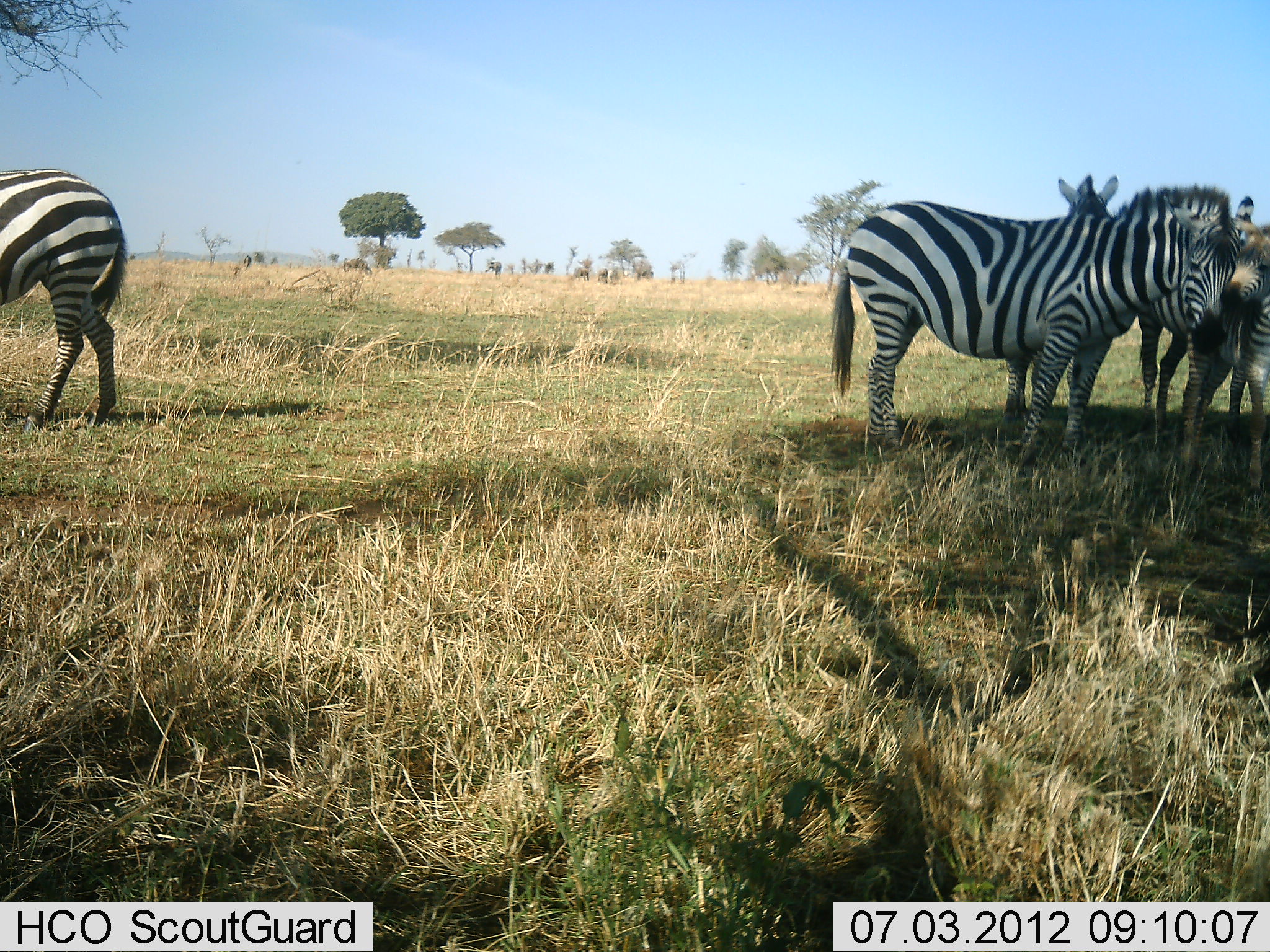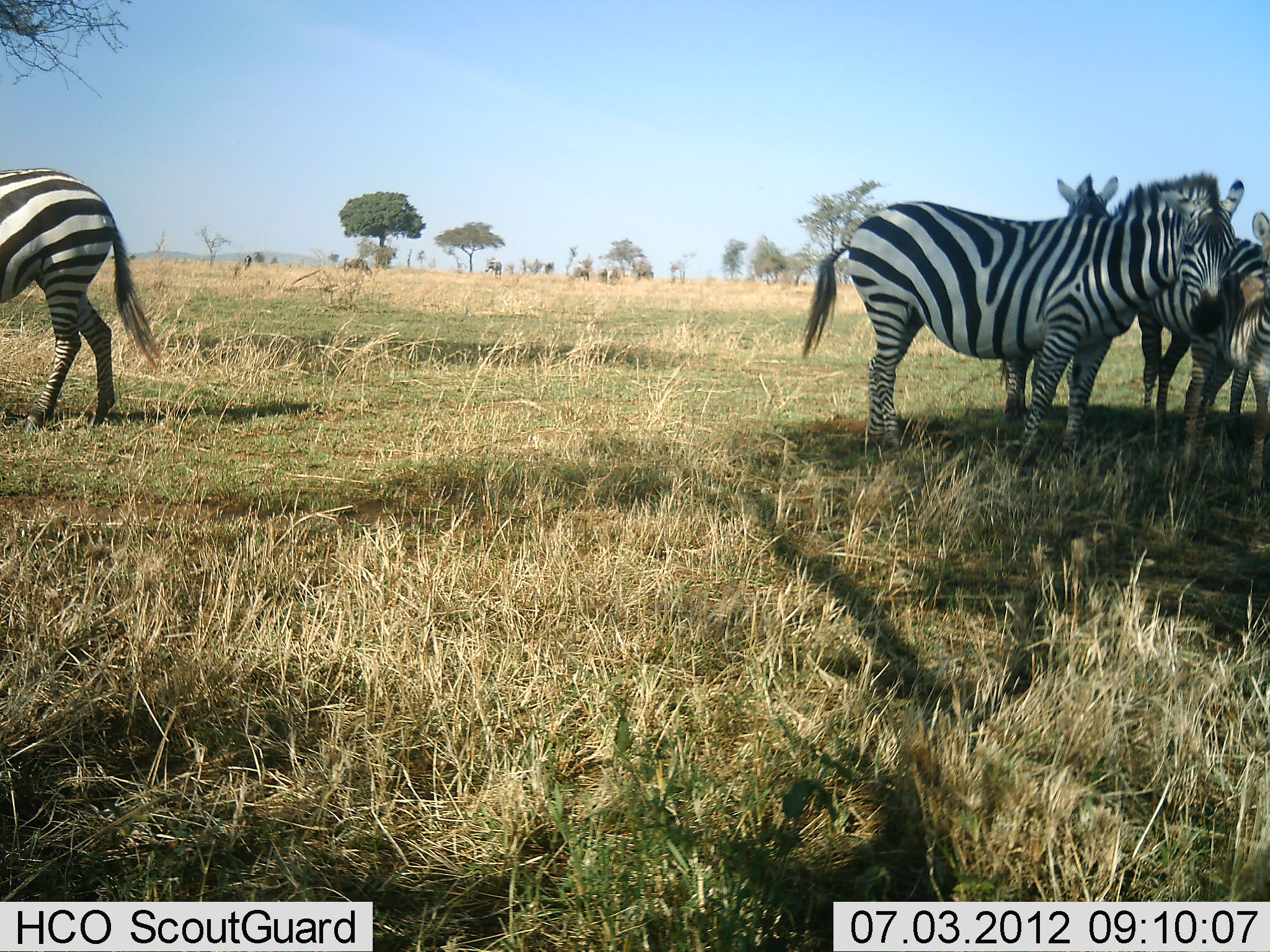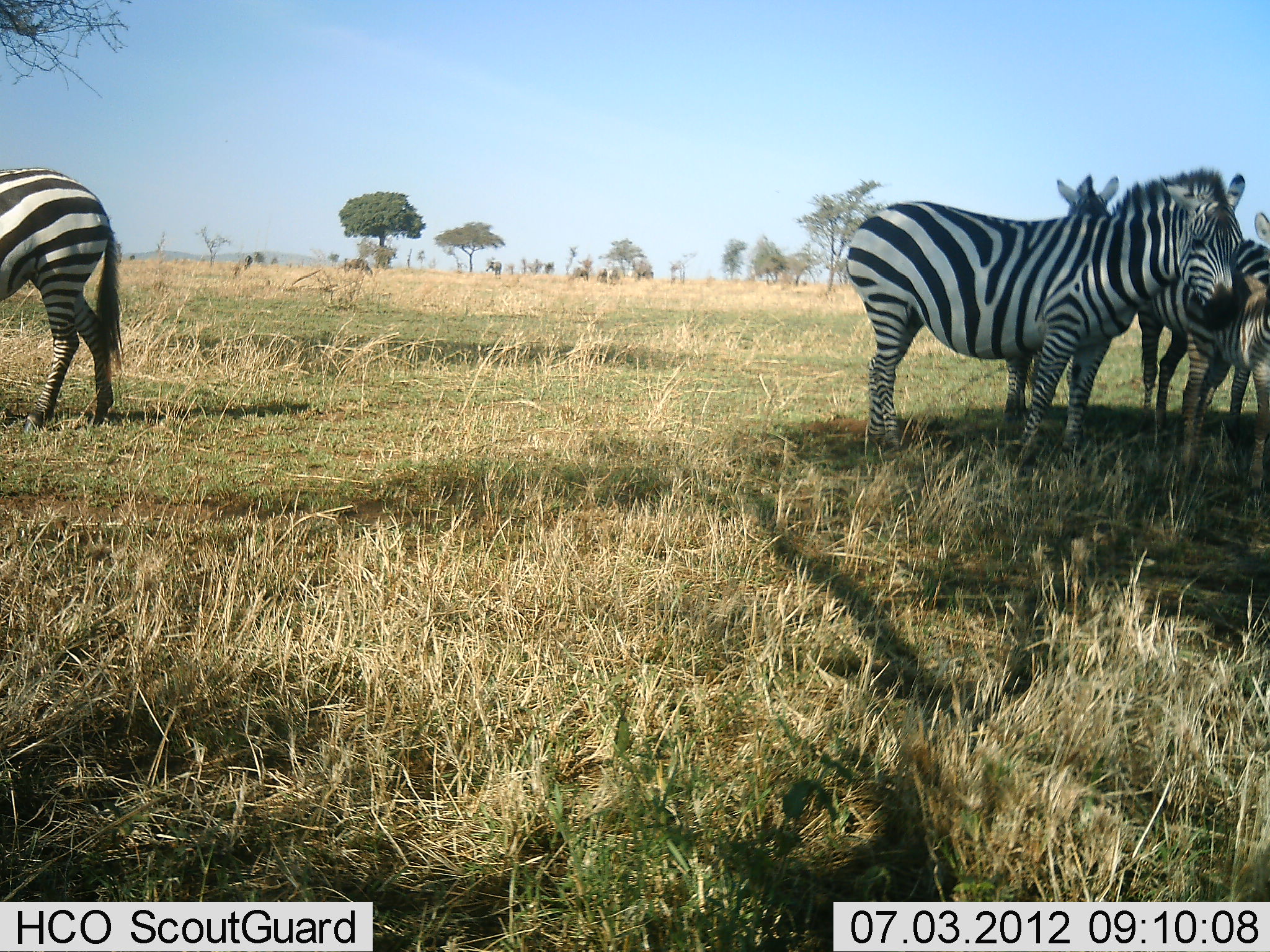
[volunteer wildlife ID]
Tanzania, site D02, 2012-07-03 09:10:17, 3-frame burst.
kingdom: Animalia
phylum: Chordata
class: Mammalia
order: Perissodactyla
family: Equidae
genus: Equus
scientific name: Equus quagga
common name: plains zebra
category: zebra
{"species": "zebra (plains zebra) (Equus quagga)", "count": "4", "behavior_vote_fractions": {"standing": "90%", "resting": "0%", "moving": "0%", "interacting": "20%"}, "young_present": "40%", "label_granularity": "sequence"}